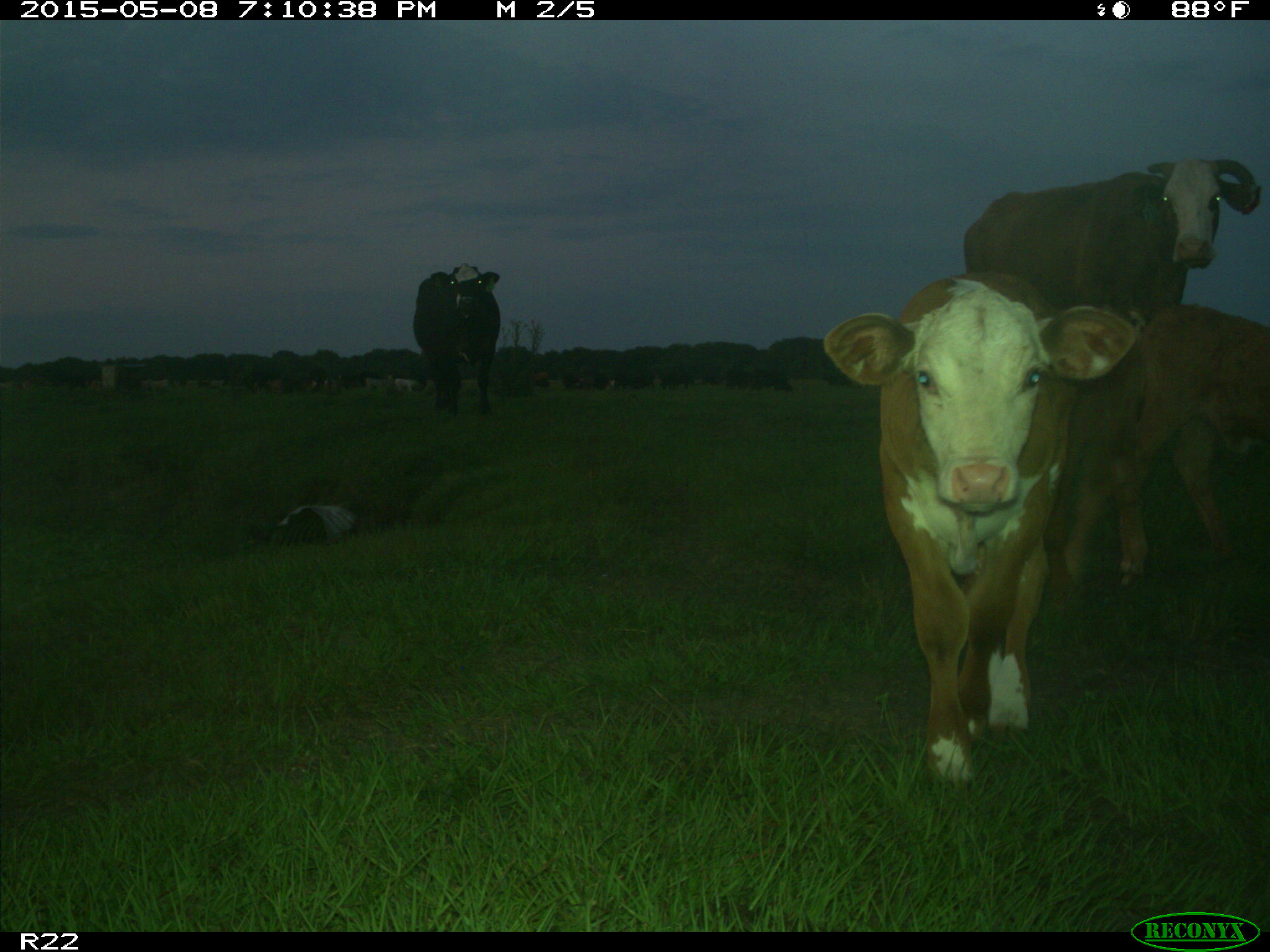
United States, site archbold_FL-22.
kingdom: Animalia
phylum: Chordata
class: Mammalia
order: Artiodactyla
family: Bovidae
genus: Bos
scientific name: Bos taurus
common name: domestic cow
Bos taurus (domestic cow).